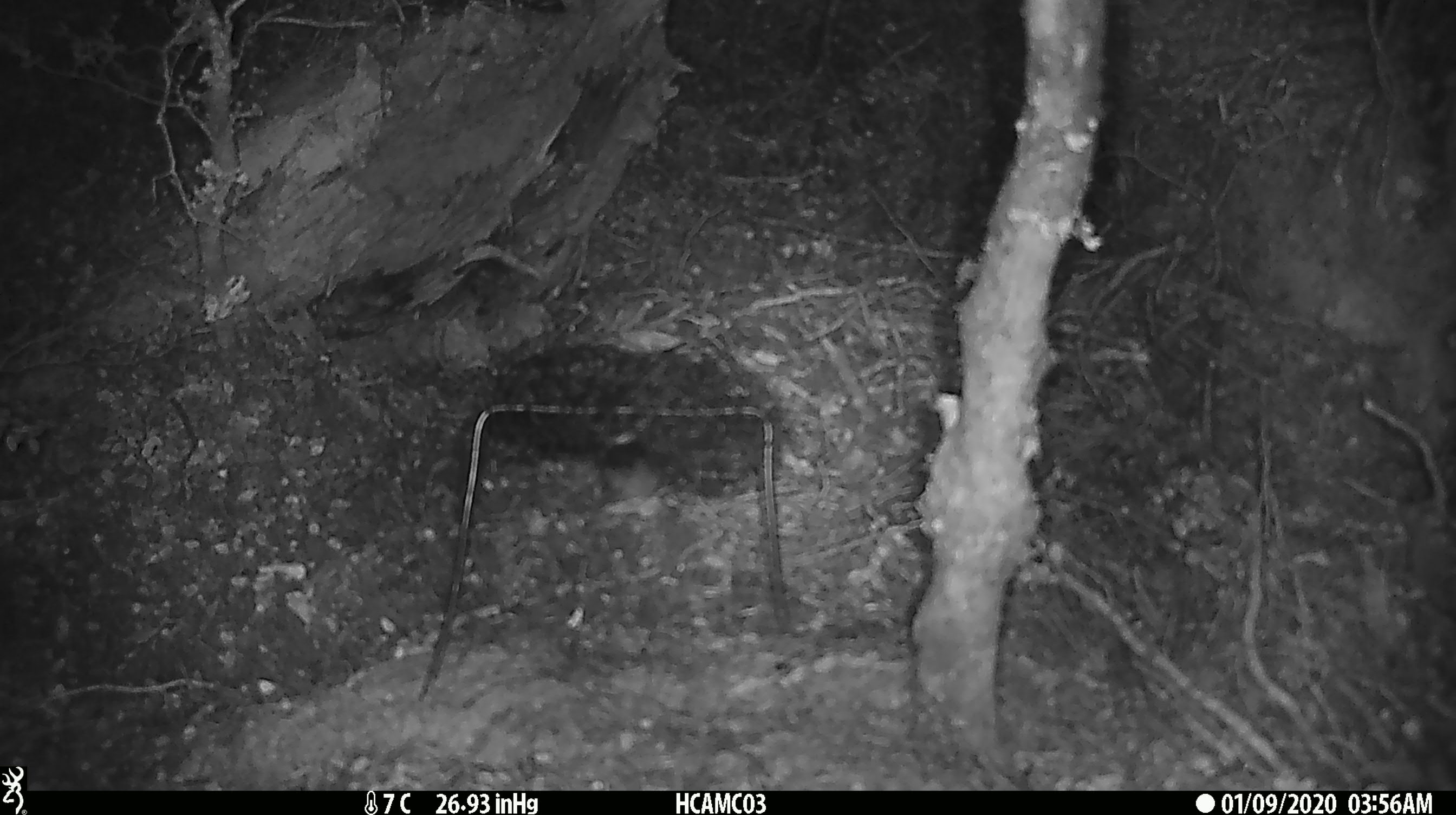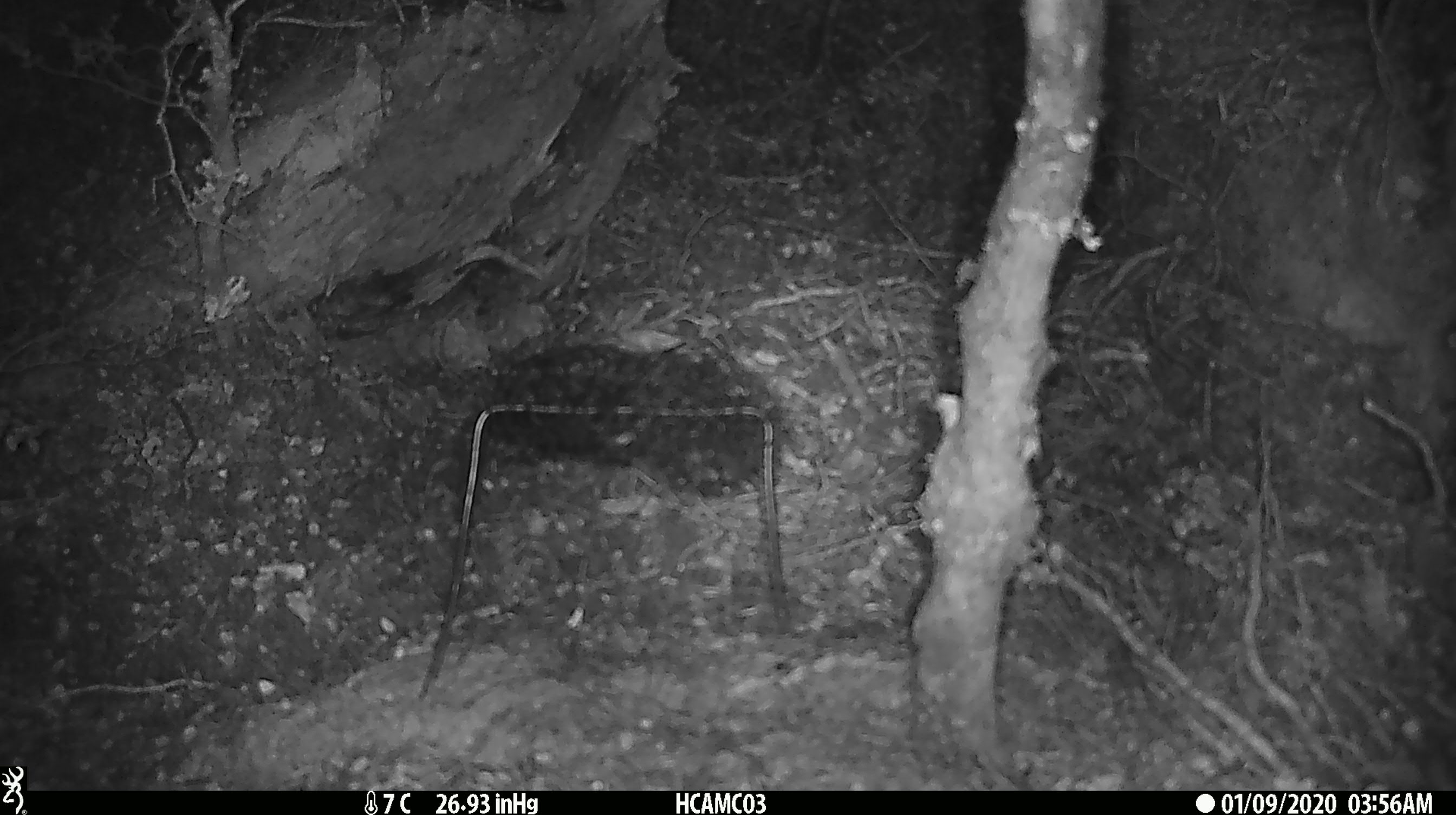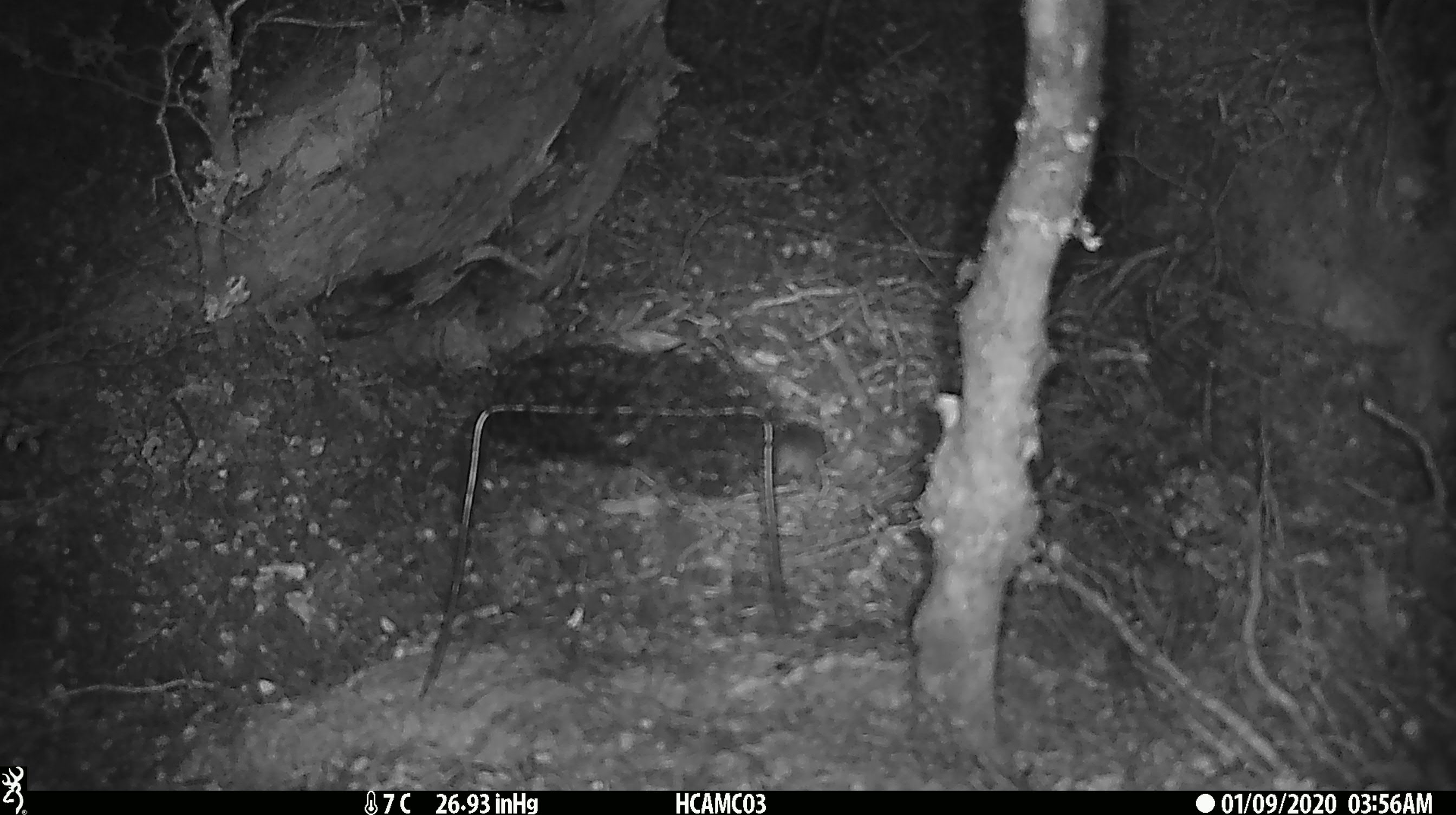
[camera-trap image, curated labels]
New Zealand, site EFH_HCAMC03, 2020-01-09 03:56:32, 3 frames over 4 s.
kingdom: Animalia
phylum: Chordata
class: Mammalia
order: Rodentia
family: Muridae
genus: Mus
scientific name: Mus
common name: mouse